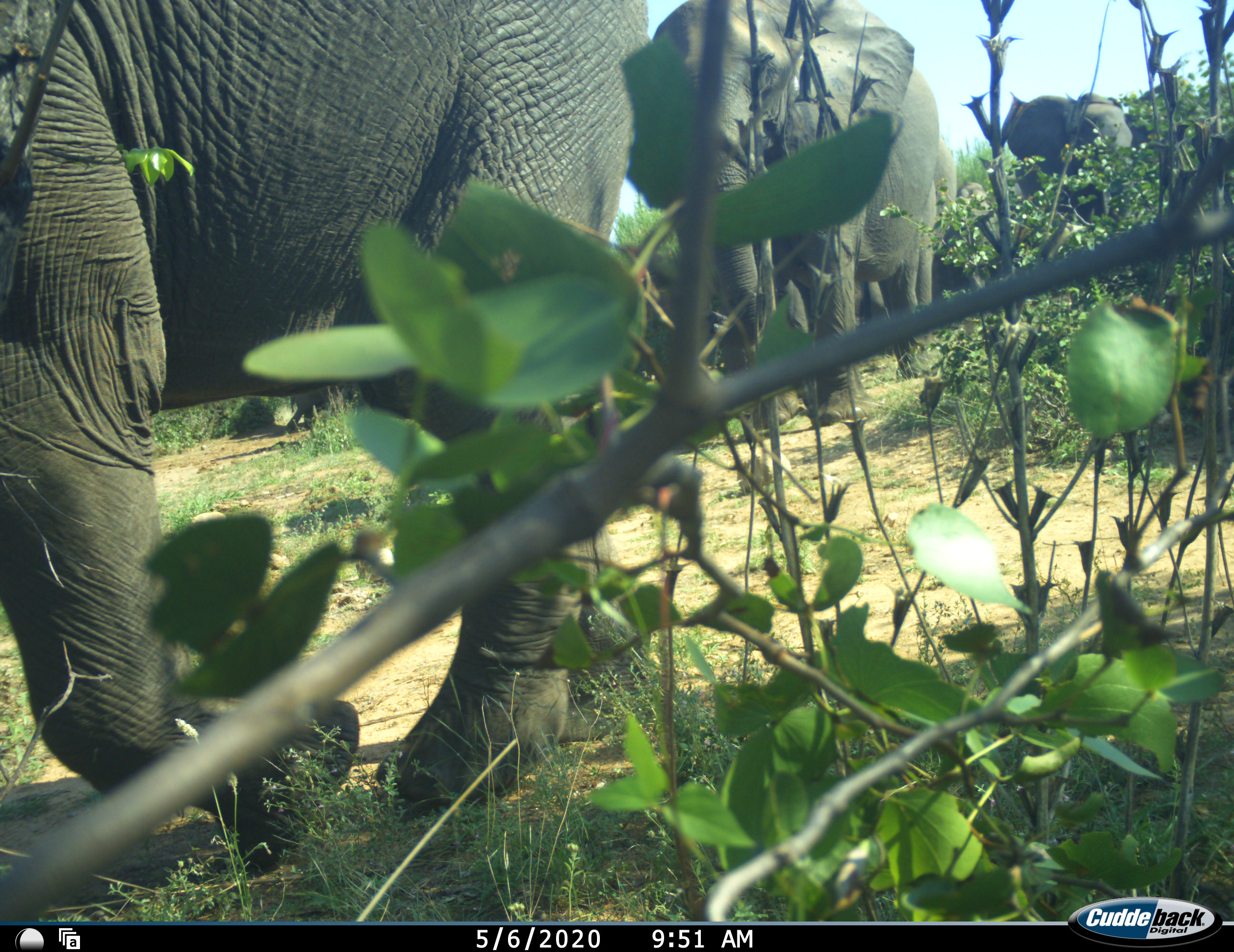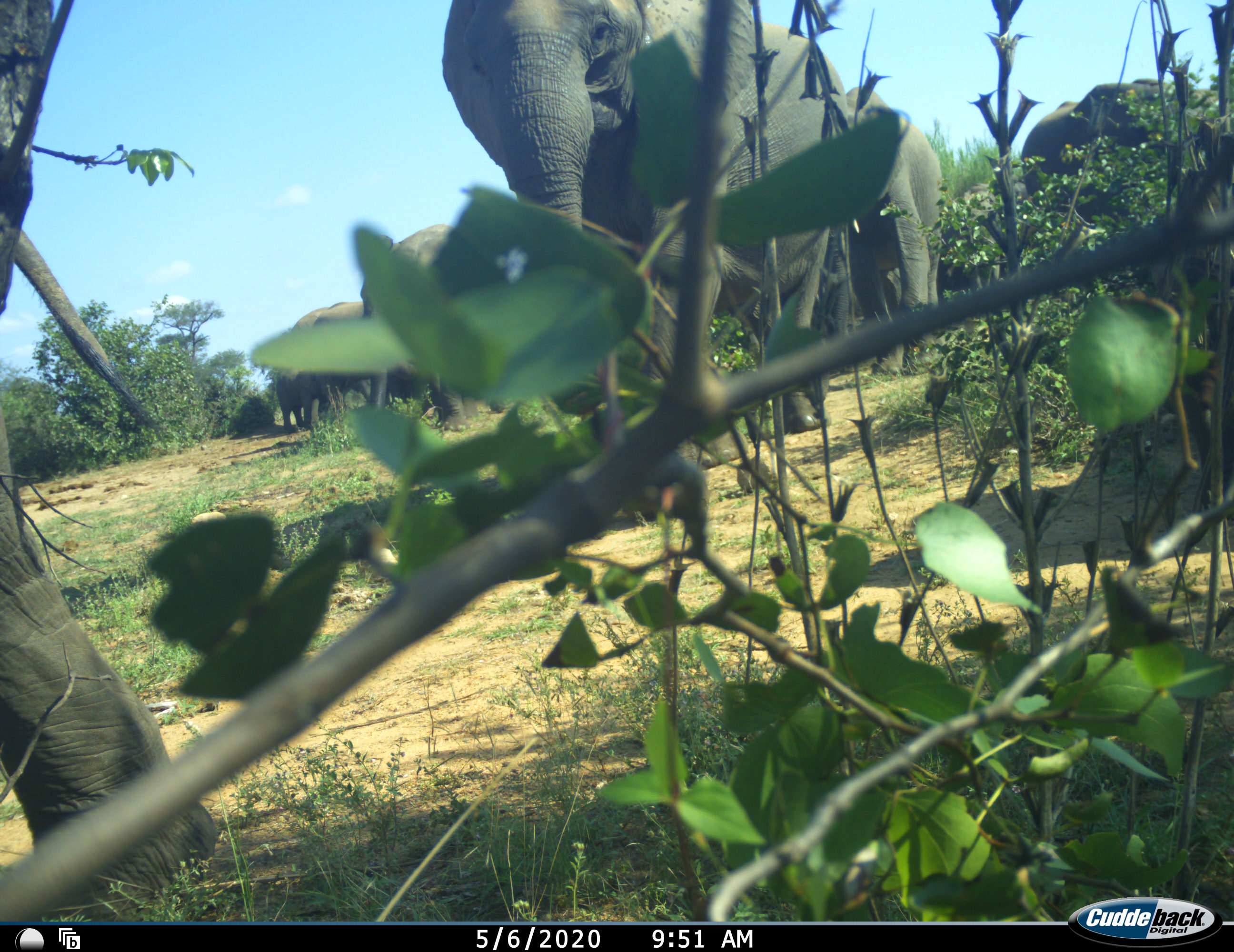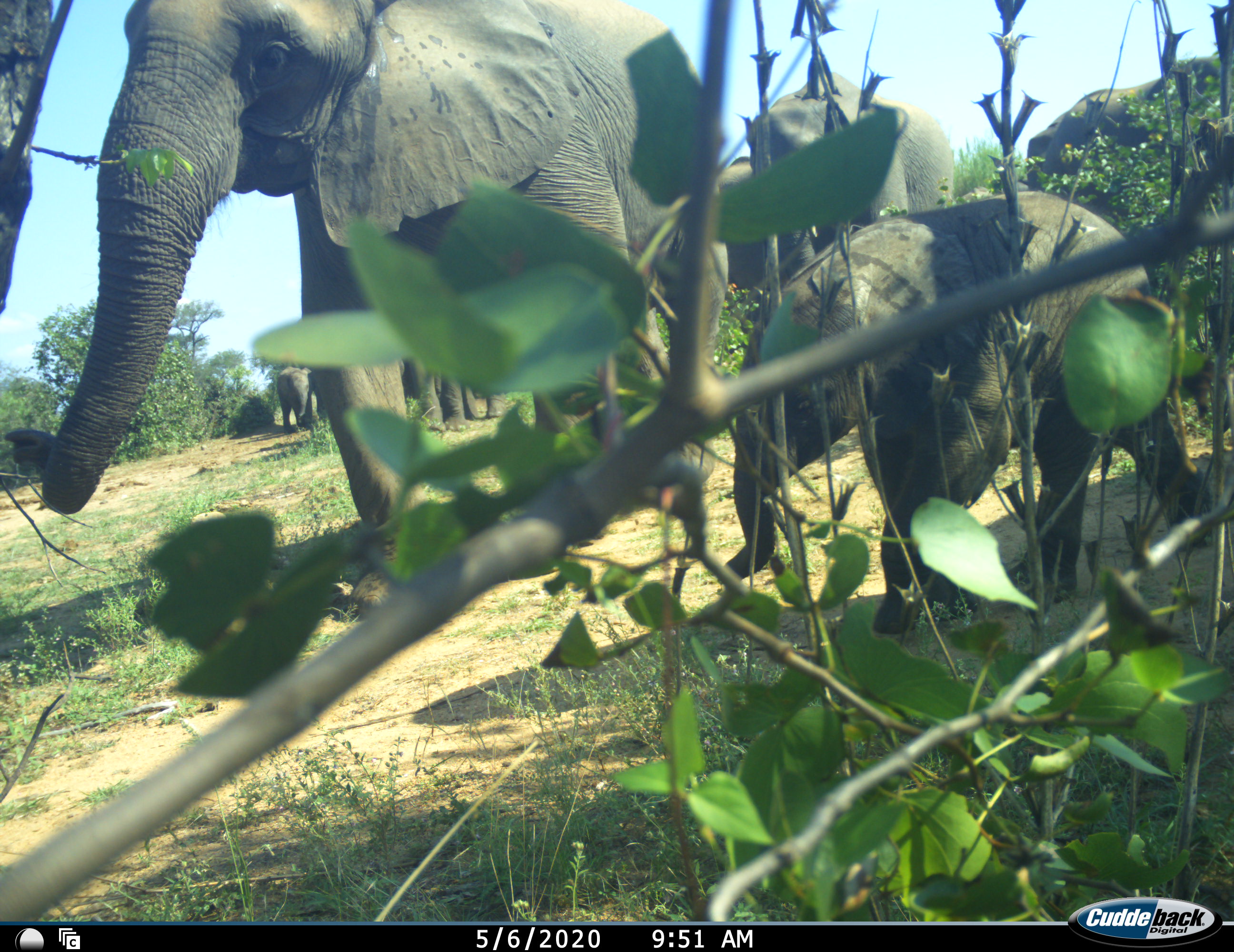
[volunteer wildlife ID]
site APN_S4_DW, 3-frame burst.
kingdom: Animalia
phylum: Chordata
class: Mammalia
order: Proboscidea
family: Elephantidae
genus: Loxodonta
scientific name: Loxodonta africana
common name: african bush elephant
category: elephant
Elephant (african bush elephant) (Loxodonta africana), count 7. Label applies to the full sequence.